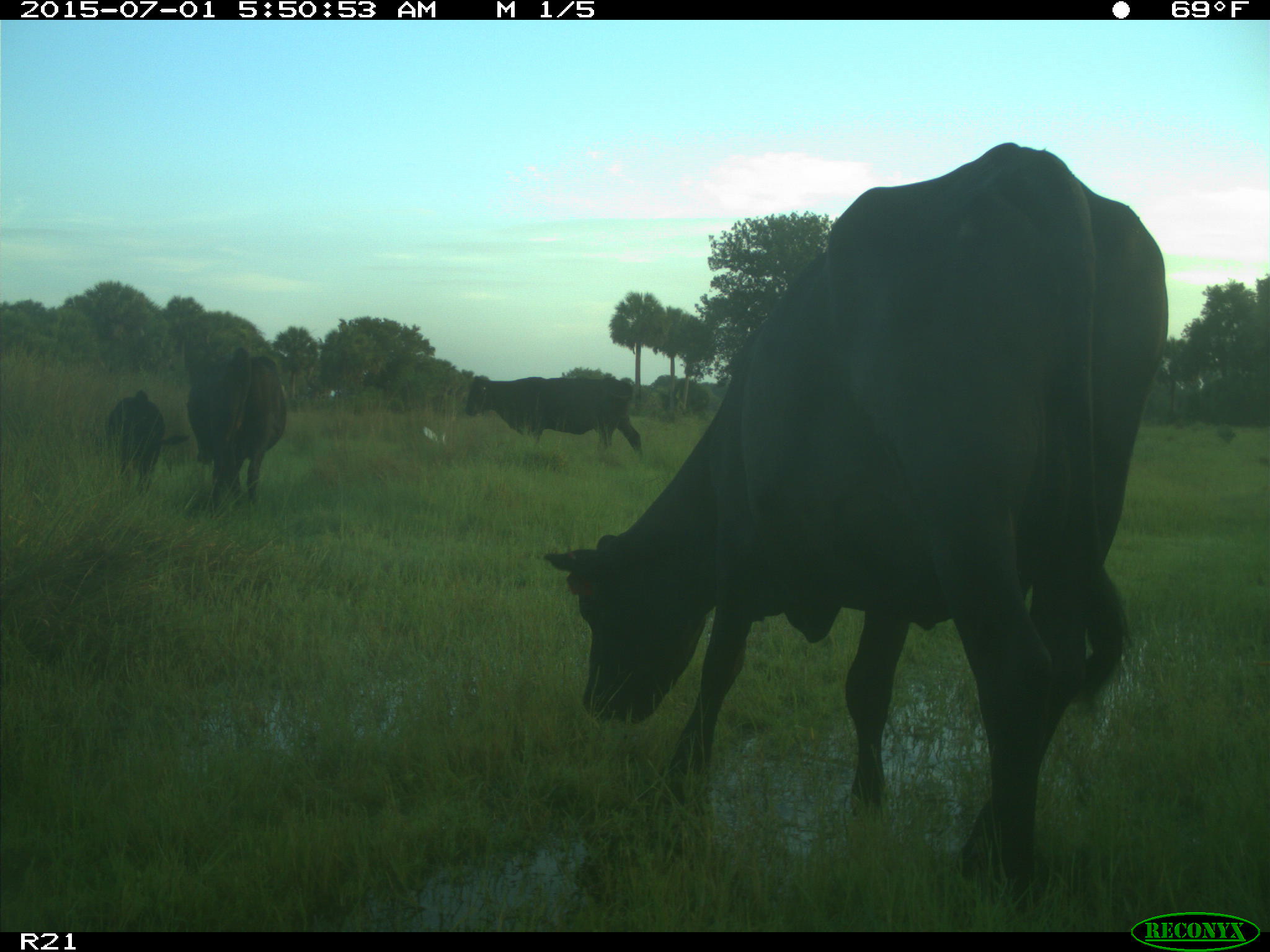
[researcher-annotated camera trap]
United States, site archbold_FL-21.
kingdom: Animalia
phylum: Chordata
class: Mammalia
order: Artiodactyla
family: Bovidae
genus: Bos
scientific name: Bos taurus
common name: domestic cow